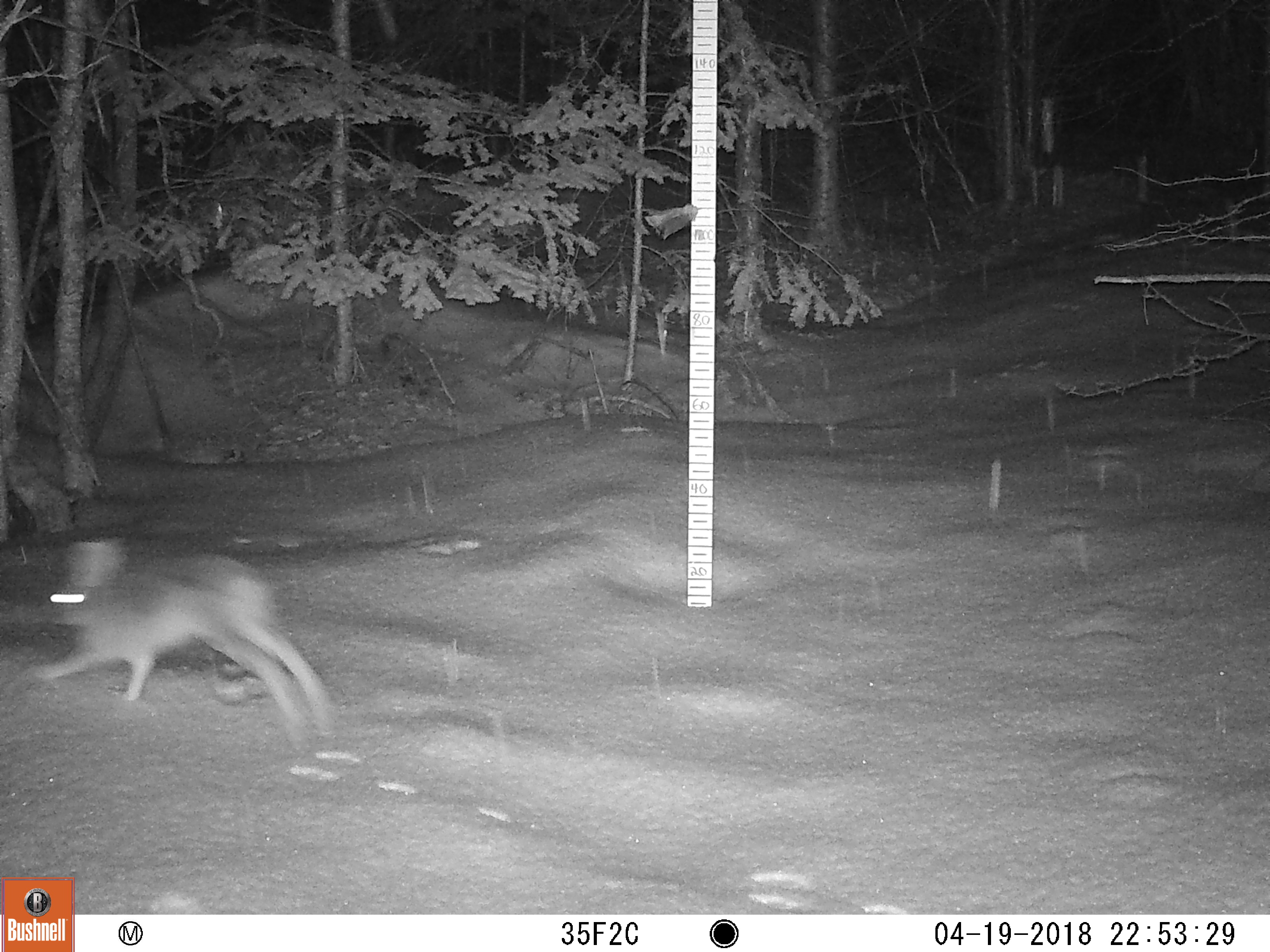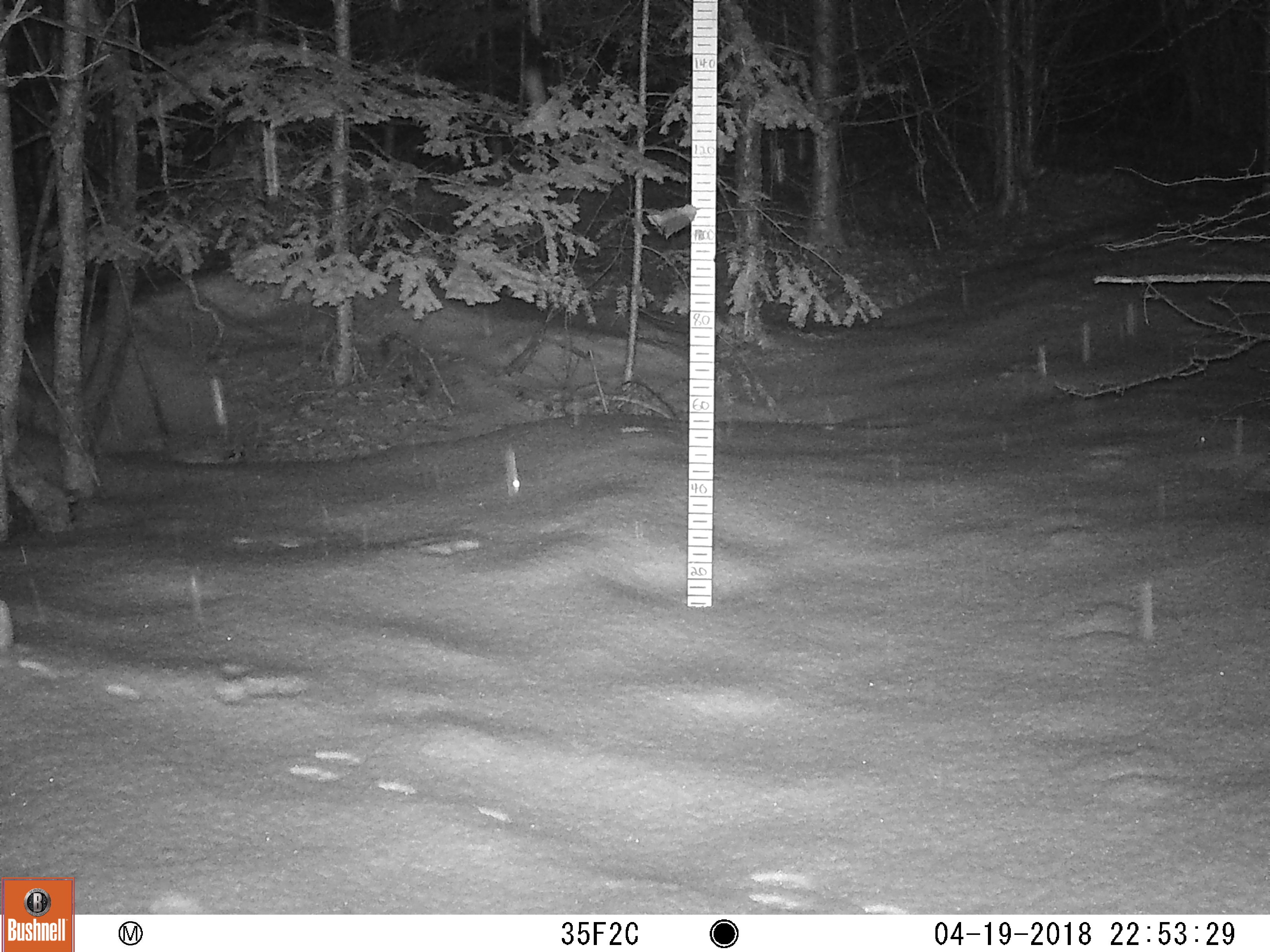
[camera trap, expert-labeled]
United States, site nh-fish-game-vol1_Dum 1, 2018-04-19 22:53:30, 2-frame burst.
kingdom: Animalia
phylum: Chordata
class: Mammalia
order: Lagomorpha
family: Leporidae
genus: Lepus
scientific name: Lepus americanus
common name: snowshoe hare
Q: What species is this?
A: Snowshoe hare (Lepus americanus).